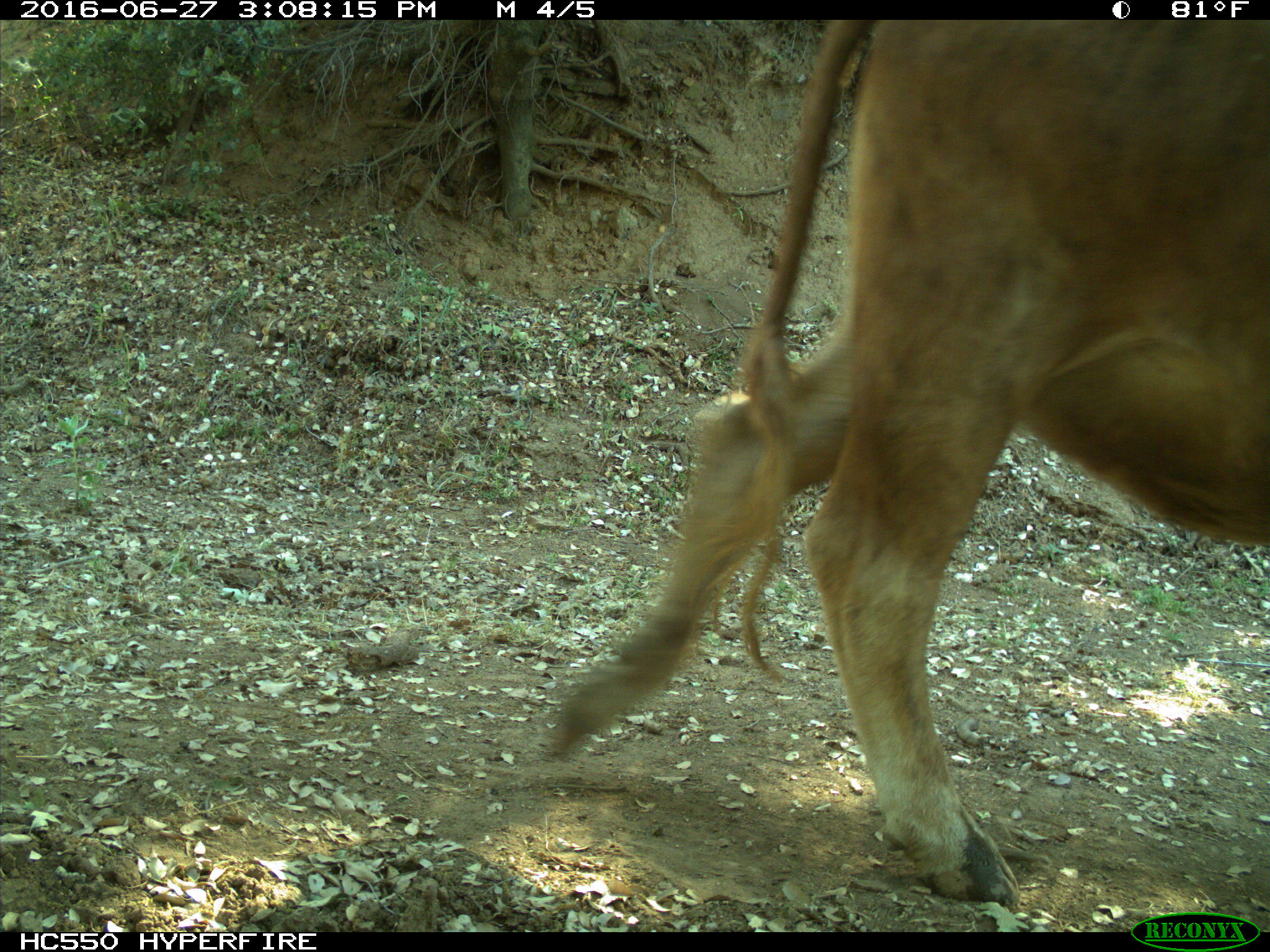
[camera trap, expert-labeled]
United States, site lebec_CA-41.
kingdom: Animalia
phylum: Chordata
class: Mammalia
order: Artiodactyla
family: Bovidae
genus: Bos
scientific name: Bos taurus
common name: domestic cow